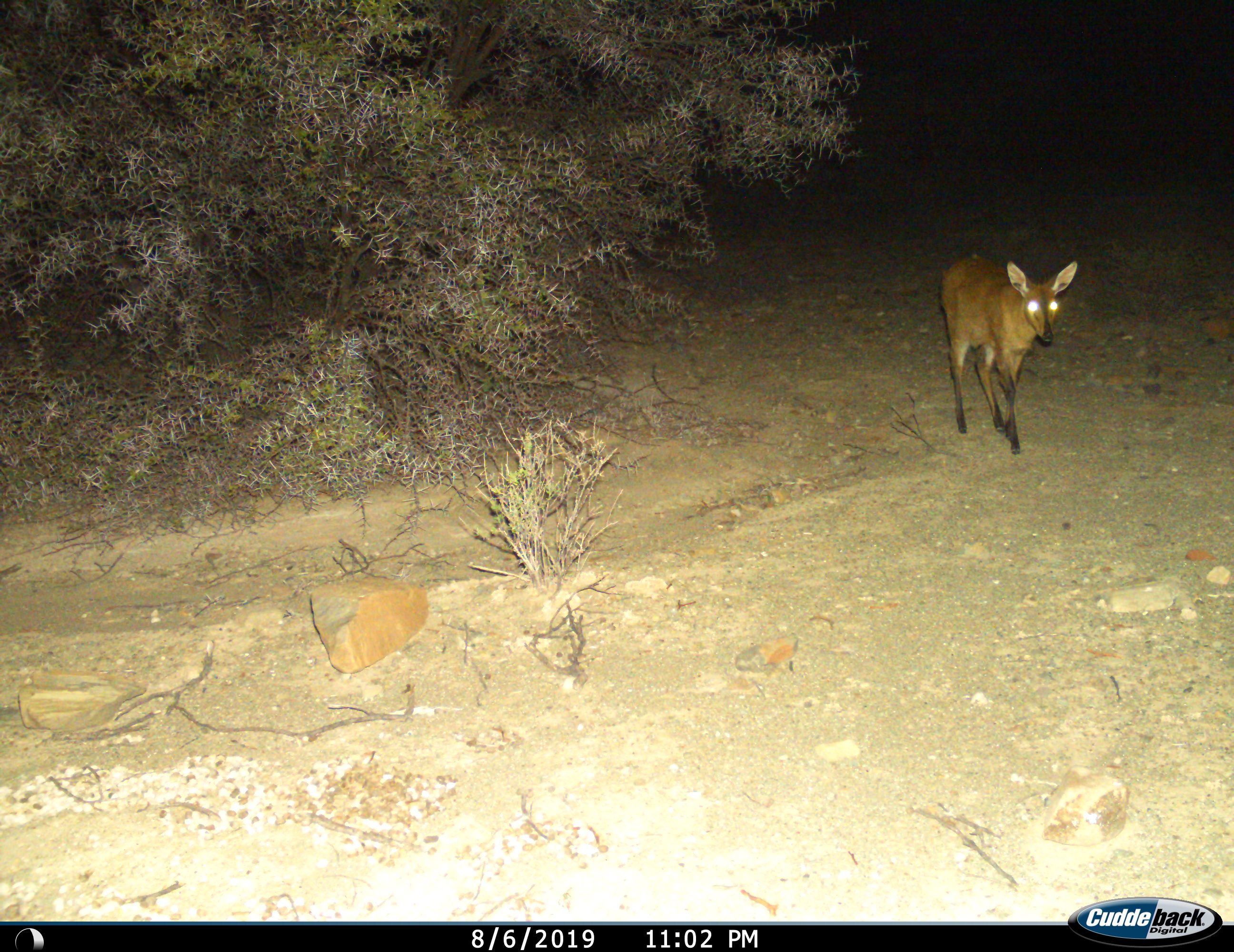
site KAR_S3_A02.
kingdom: Animalia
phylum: Chordata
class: Mammalia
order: Artiodactyla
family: Bovidae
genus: Sylvicapra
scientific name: Sylvicapra grimmia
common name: common duiker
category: duikercommongrey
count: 1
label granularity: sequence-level